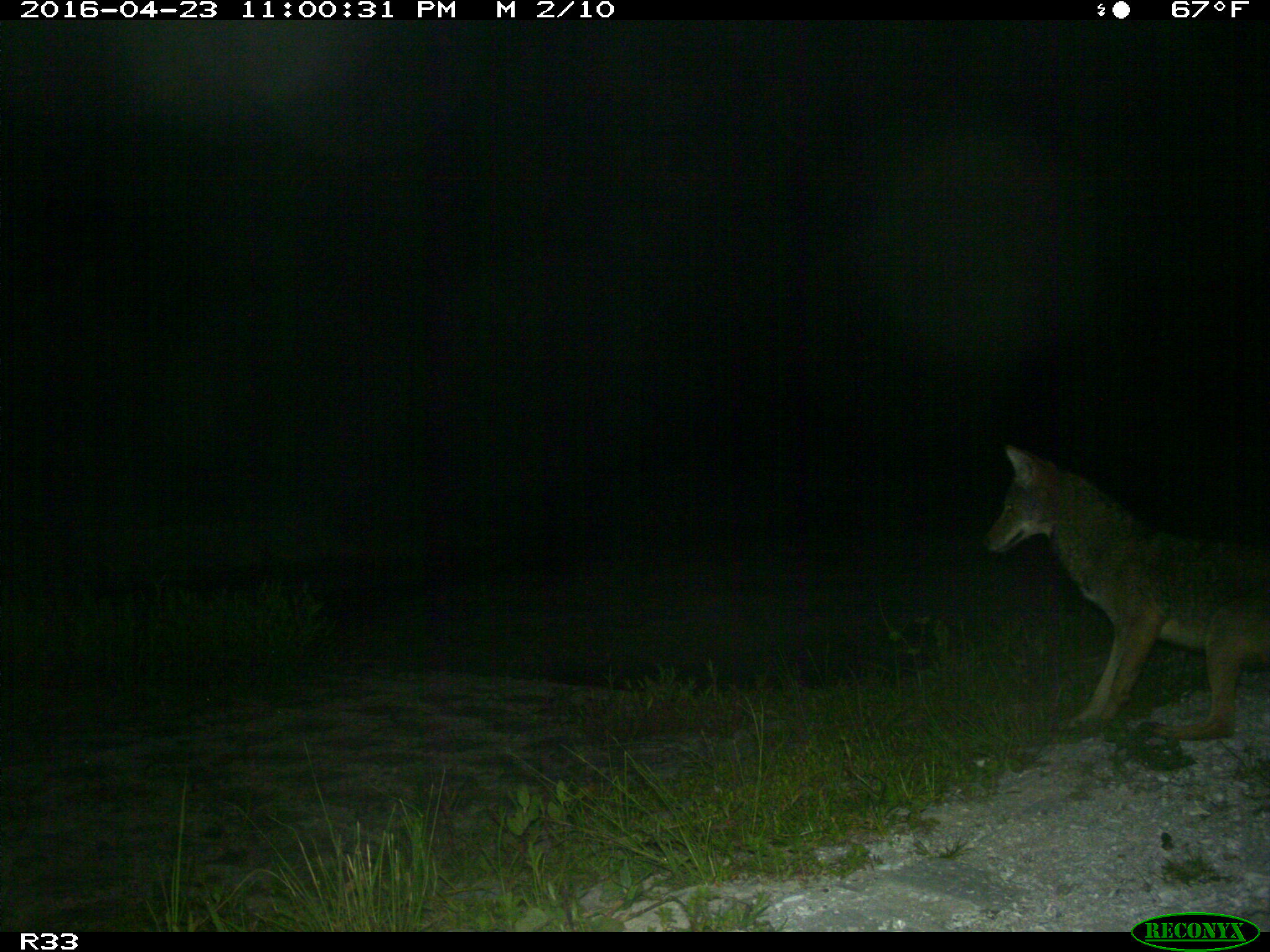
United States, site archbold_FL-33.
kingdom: Animalia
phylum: Chordata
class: Mammalia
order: Carnivora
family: Canidae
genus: Canis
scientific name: Canis latrans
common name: coyote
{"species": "Canis latrans (coyote)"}